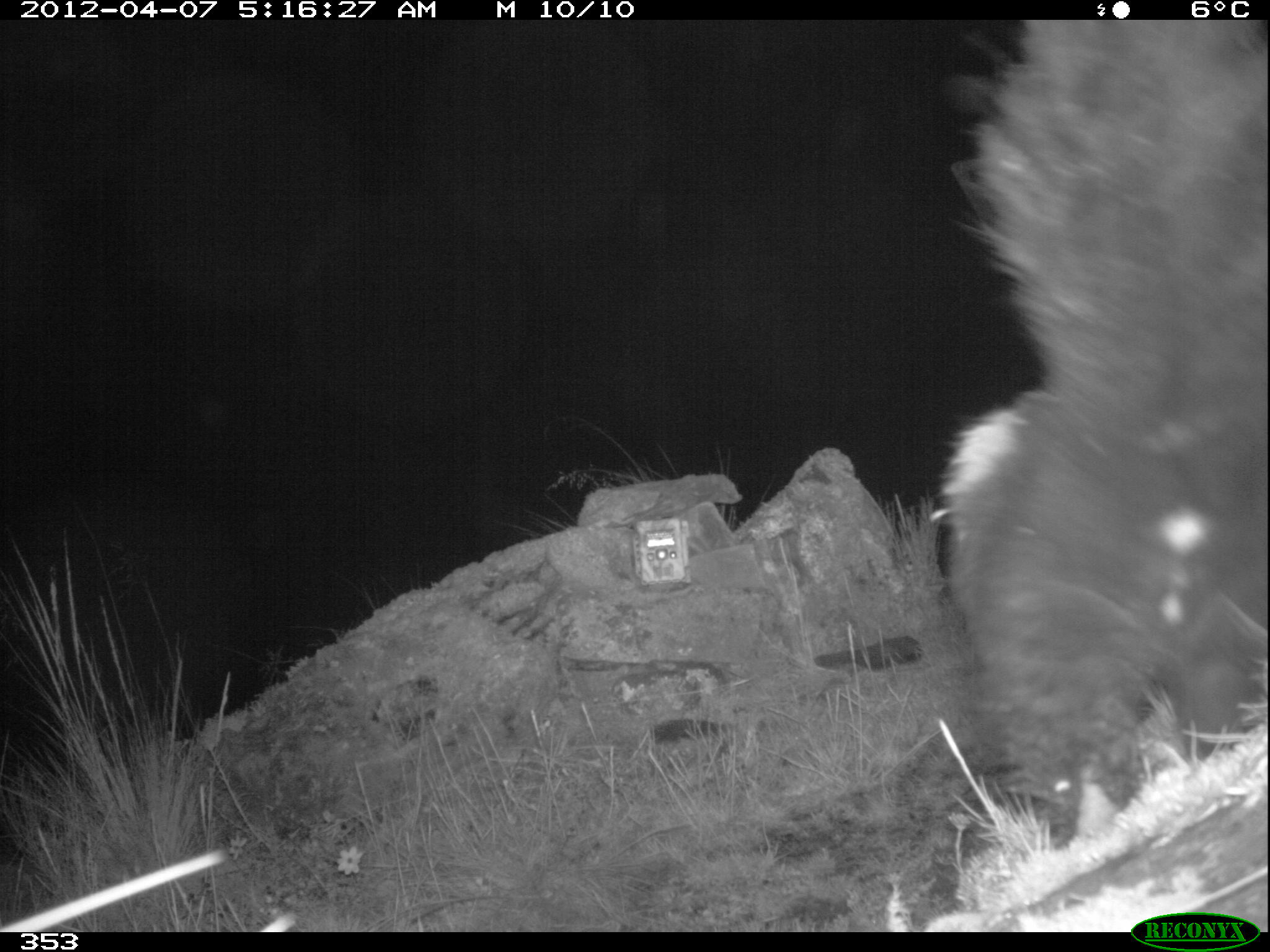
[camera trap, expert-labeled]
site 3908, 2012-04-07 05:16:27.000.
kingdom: Animalia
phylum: Chordata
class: Mammalia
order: Carnivora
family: Mephitidae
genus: Conepatus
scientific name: Conepatus chinga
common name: molina's hog-nosed skunk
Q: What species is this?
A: Conepatus chinga (molina's hog-nosed skunk).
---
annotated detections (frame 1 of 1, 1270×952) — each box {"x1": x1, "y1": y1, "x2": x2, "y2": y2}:
conepatus chinga: {"x1": 922, "y1": 19, "x2": 1269, "y2": 852}